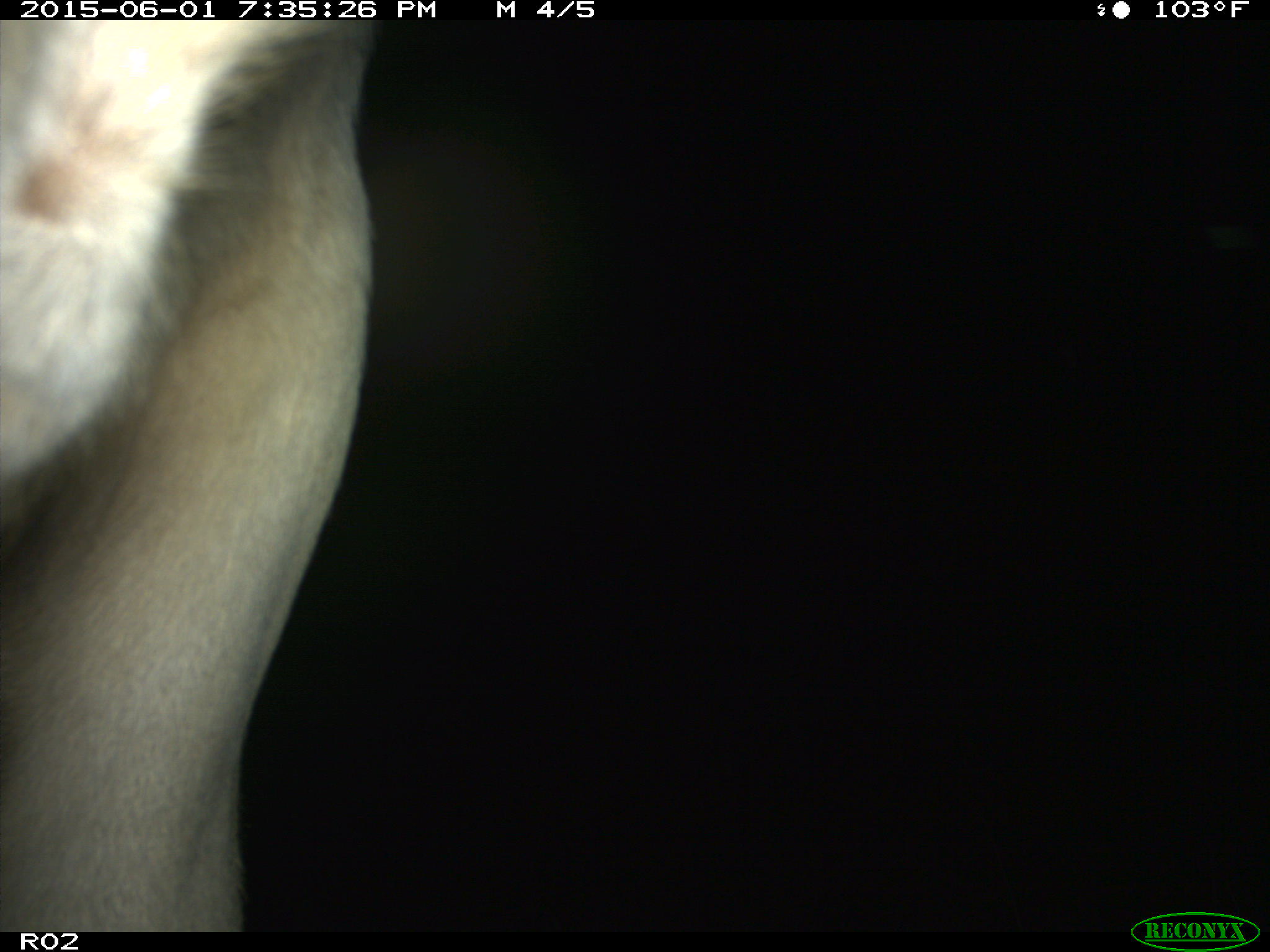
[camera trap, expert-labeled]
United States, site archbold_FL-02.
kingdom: Animalia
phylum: Chordata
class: Mammalia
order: Artiodactyla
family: Bovidae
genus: Bos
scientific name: Bos taurus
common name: domestic cow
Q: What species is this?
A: Bos taurus (domestic cow).